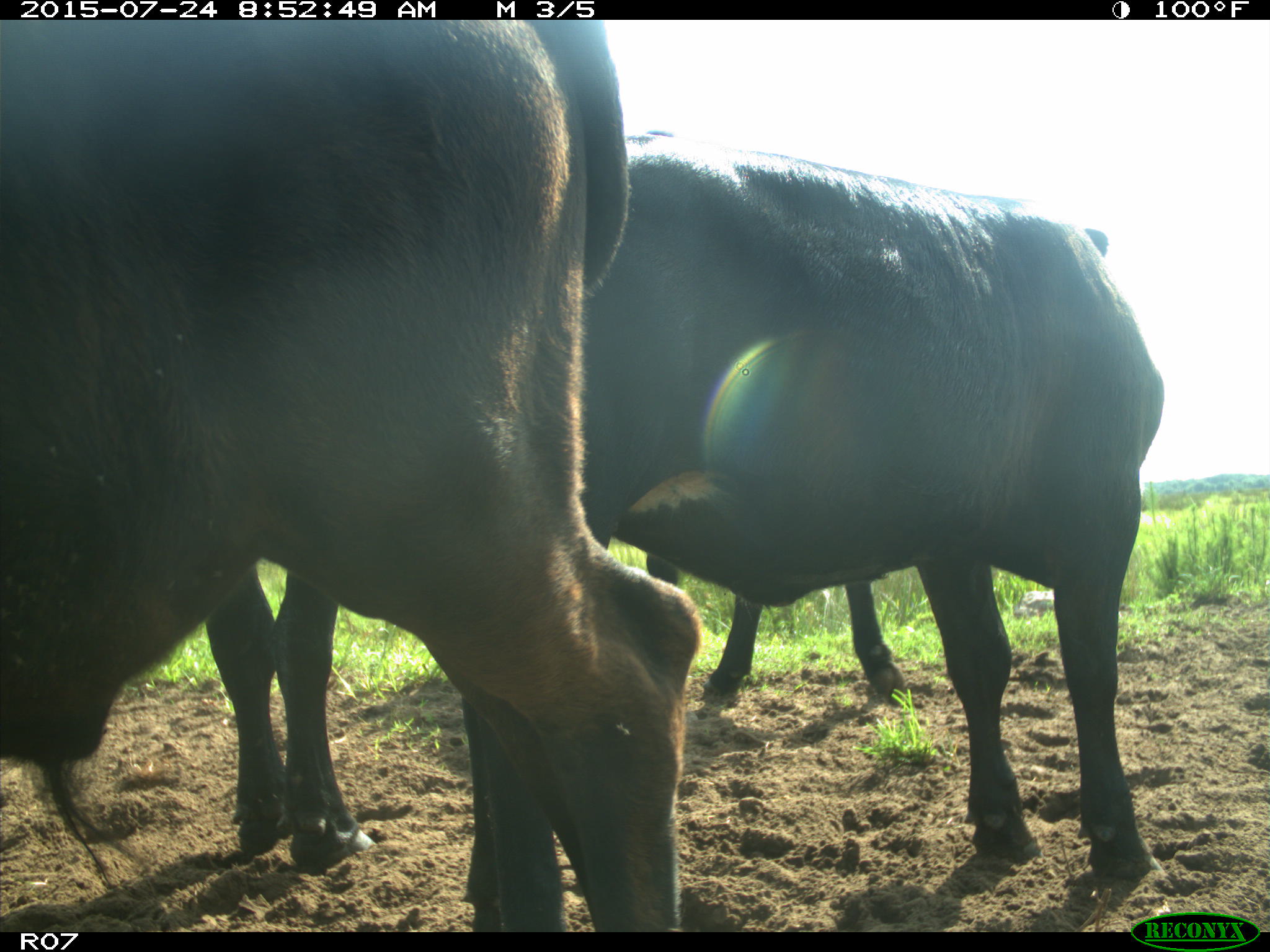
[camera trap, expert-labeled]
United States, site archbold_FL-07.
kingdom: Animalia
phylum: Chordata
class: Mammalia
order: Artiodactyla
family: Bovidae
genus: Bos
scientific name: Bos taurus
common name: domestic cow